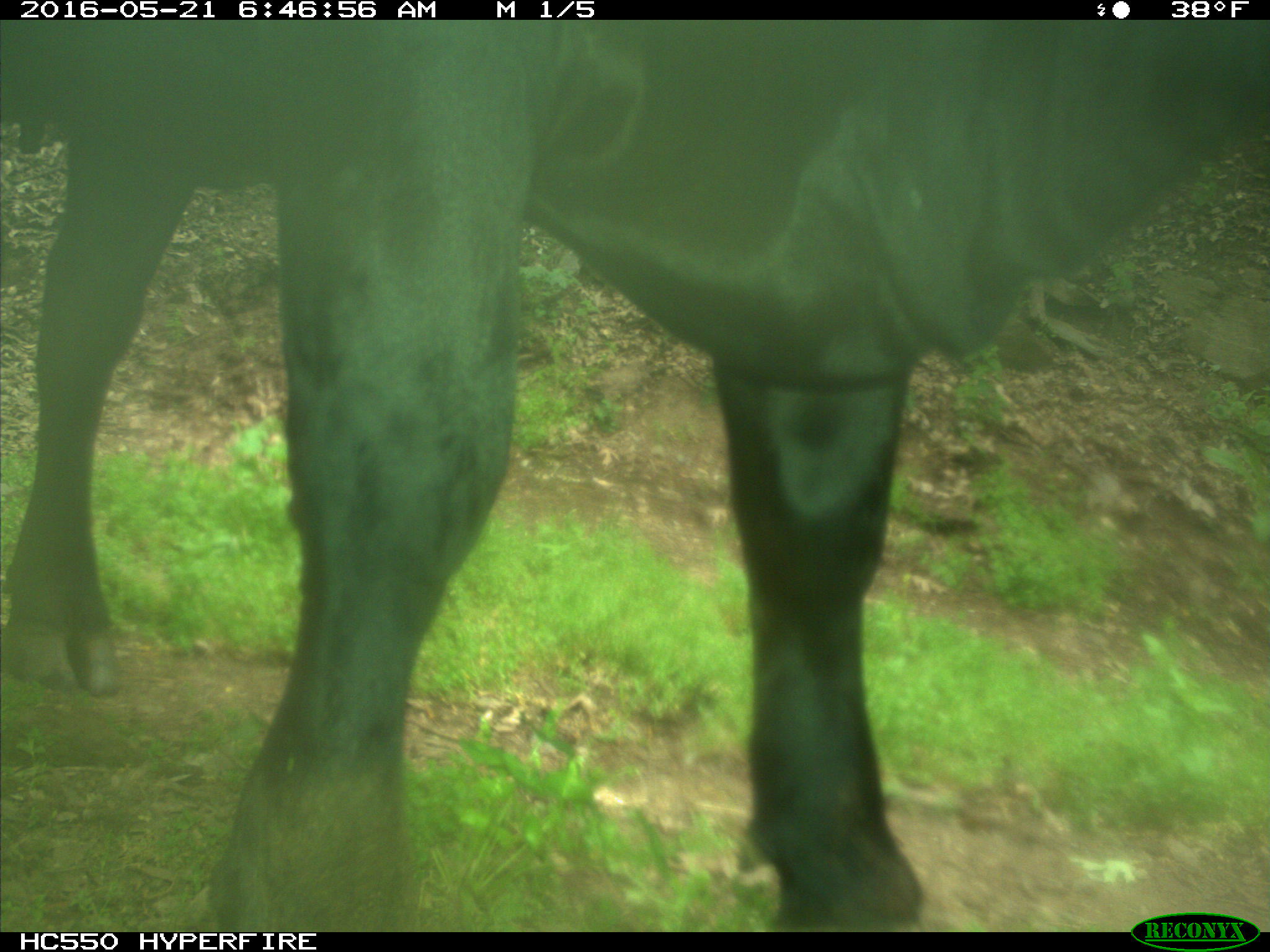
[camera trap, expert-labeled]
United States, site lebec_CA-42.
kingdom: Animalia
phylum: Chordata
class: Mammalia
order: Artiodactyla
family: Bovidae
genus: Bos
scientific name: Bos taurus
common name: domestic cow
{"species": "Bos taurus (domestic cow)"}